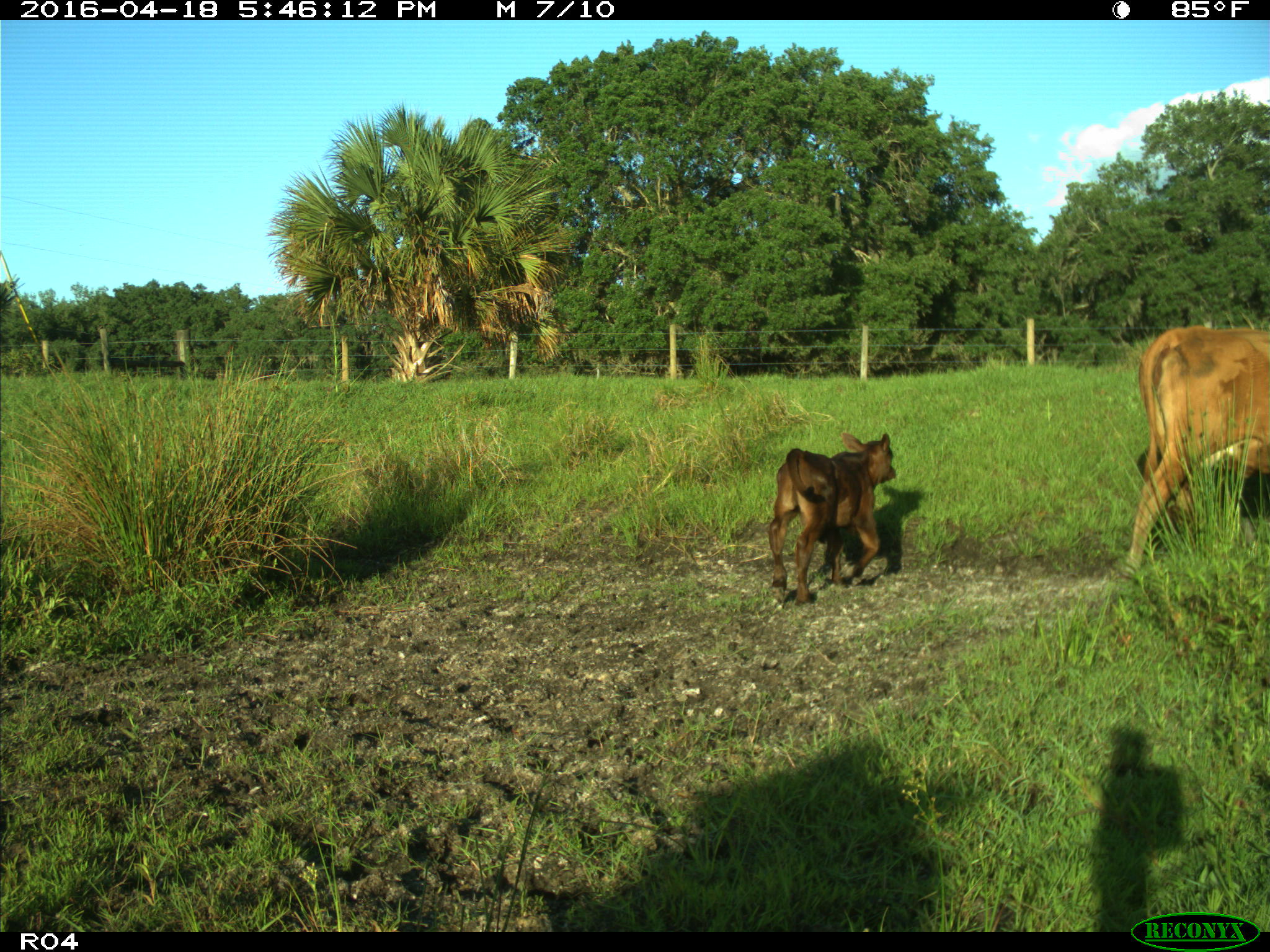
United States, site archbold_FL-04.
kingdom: Animalia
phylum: Chordata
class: Mammalia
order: Artiodactyla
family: Bovidae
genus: Bos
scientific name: Bos taurus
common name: domestic cow